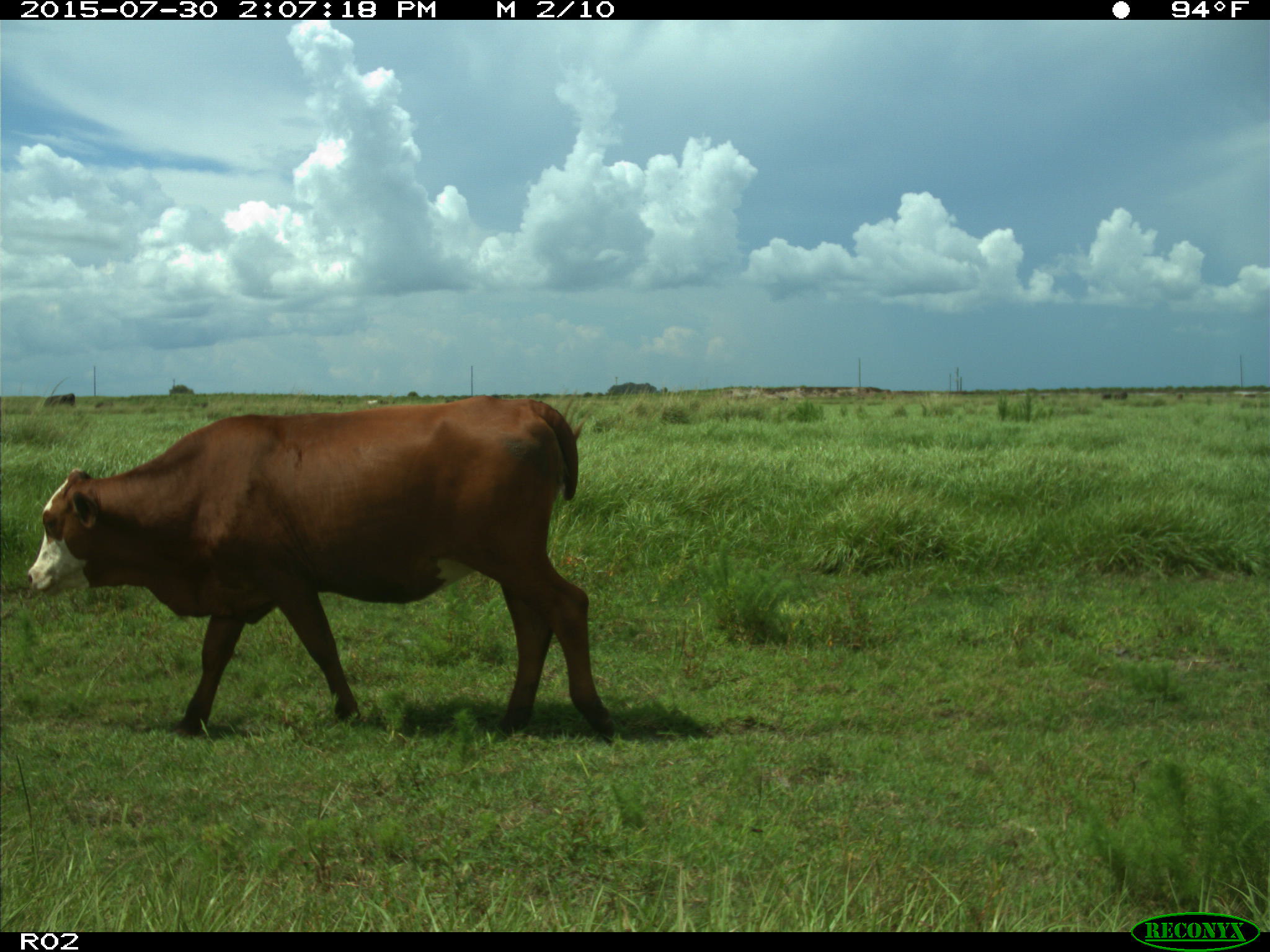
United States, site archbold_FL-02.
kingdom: Animalia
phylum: Chordata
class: Mammalia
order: Artiodactyla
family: Bovidae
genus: Bos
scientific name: Bos taurus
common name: domestic cow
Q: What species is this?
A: Bos taurus (domestic cow).